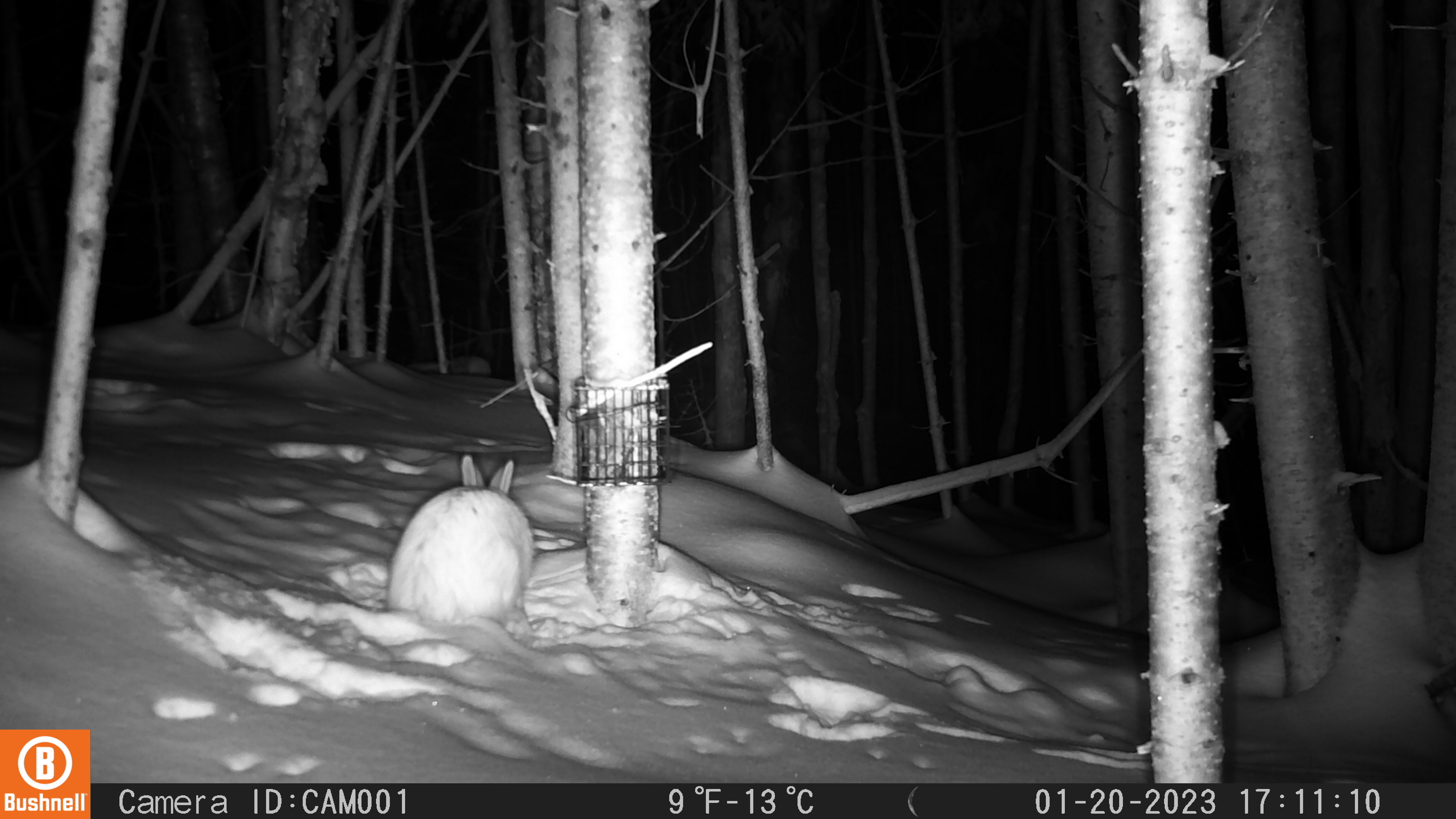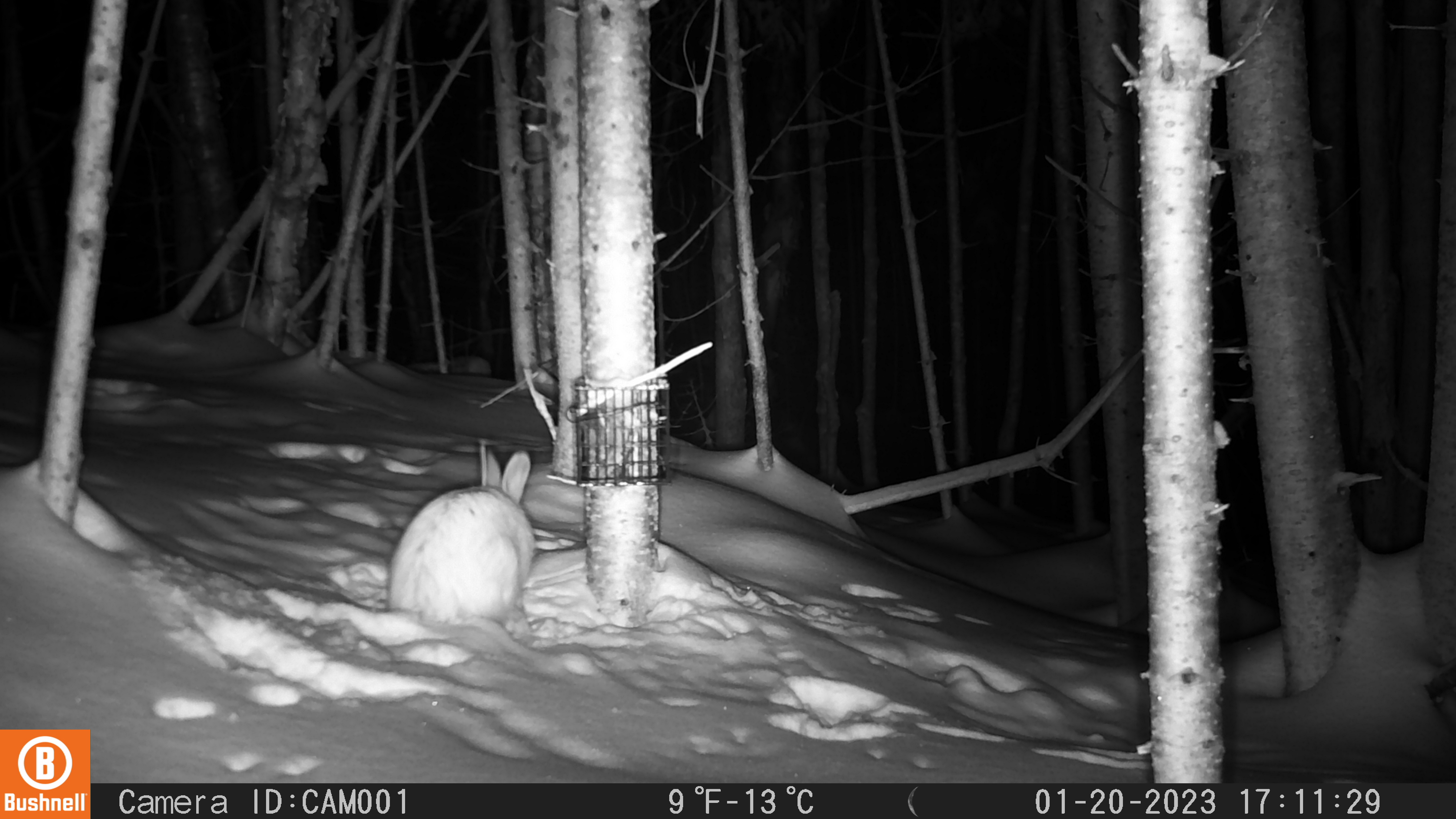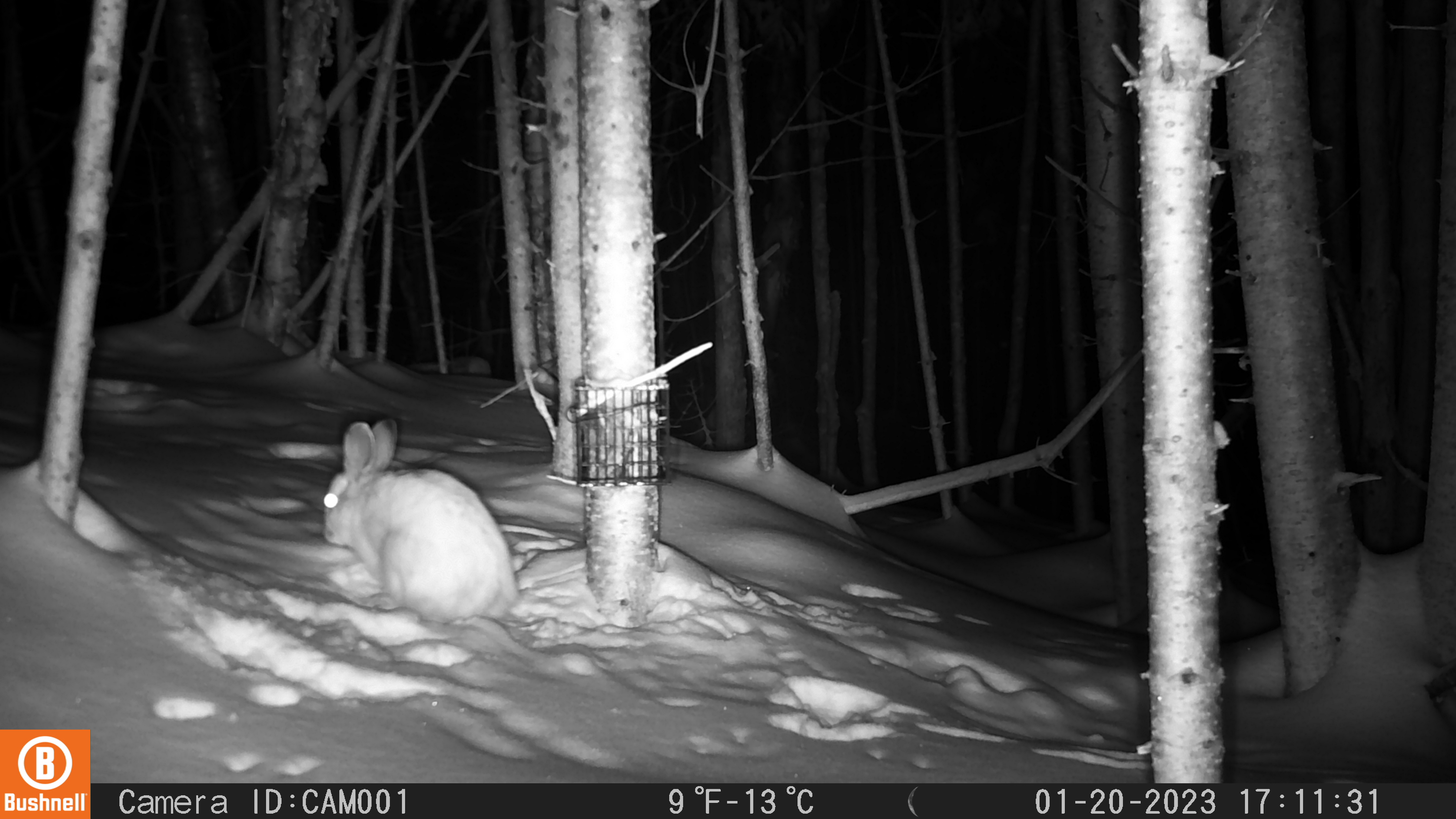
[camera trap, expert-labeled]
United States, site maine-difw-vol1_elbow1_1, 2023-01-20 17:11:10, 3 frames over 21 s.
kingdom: Animalia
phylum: Chordata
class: Mammalia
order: Lagomorpha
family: Leporidae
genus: Lepus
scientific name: Lepus americanus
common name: snowshoe hare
Snowshoe hare (Lepus americanus).